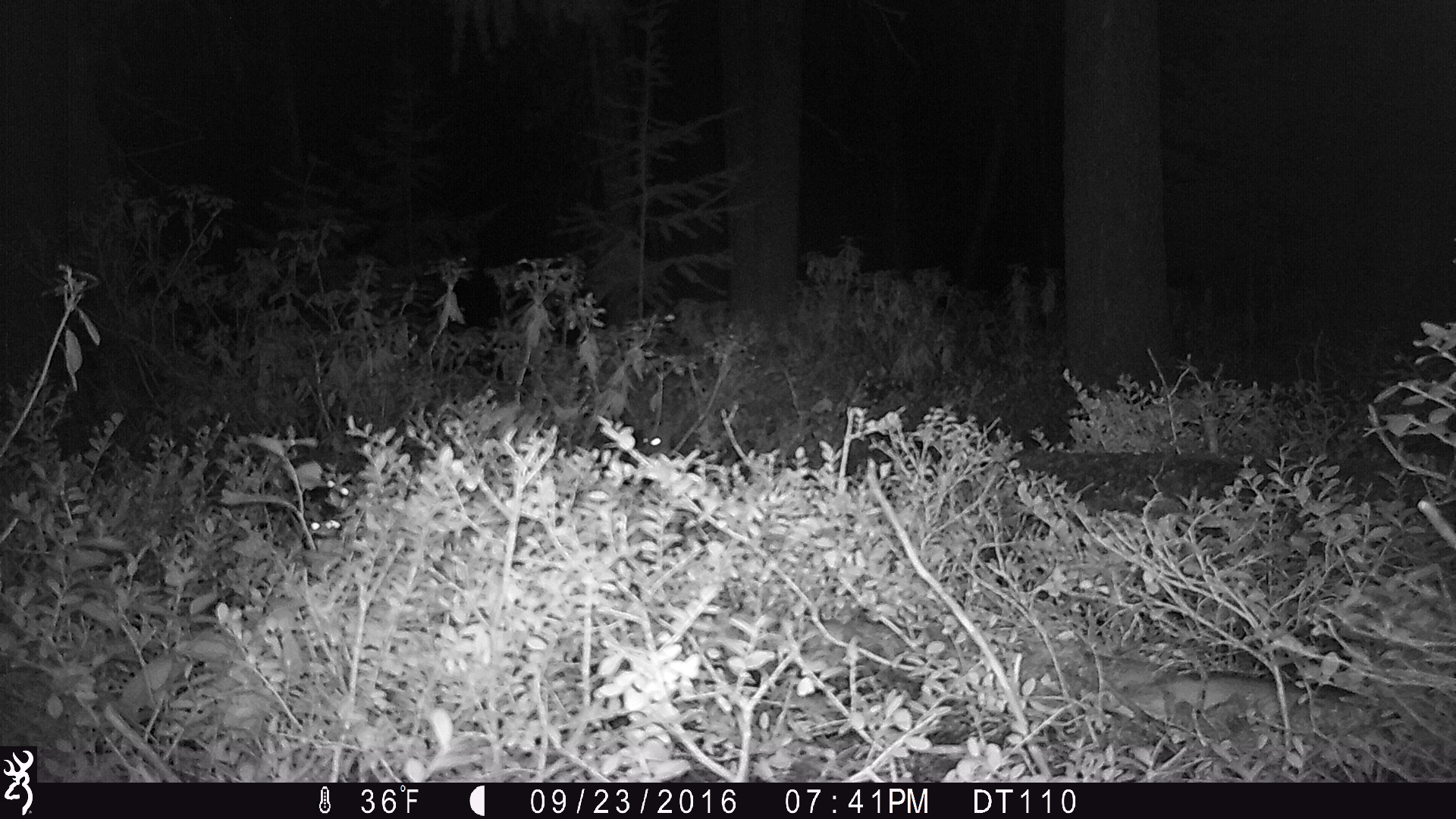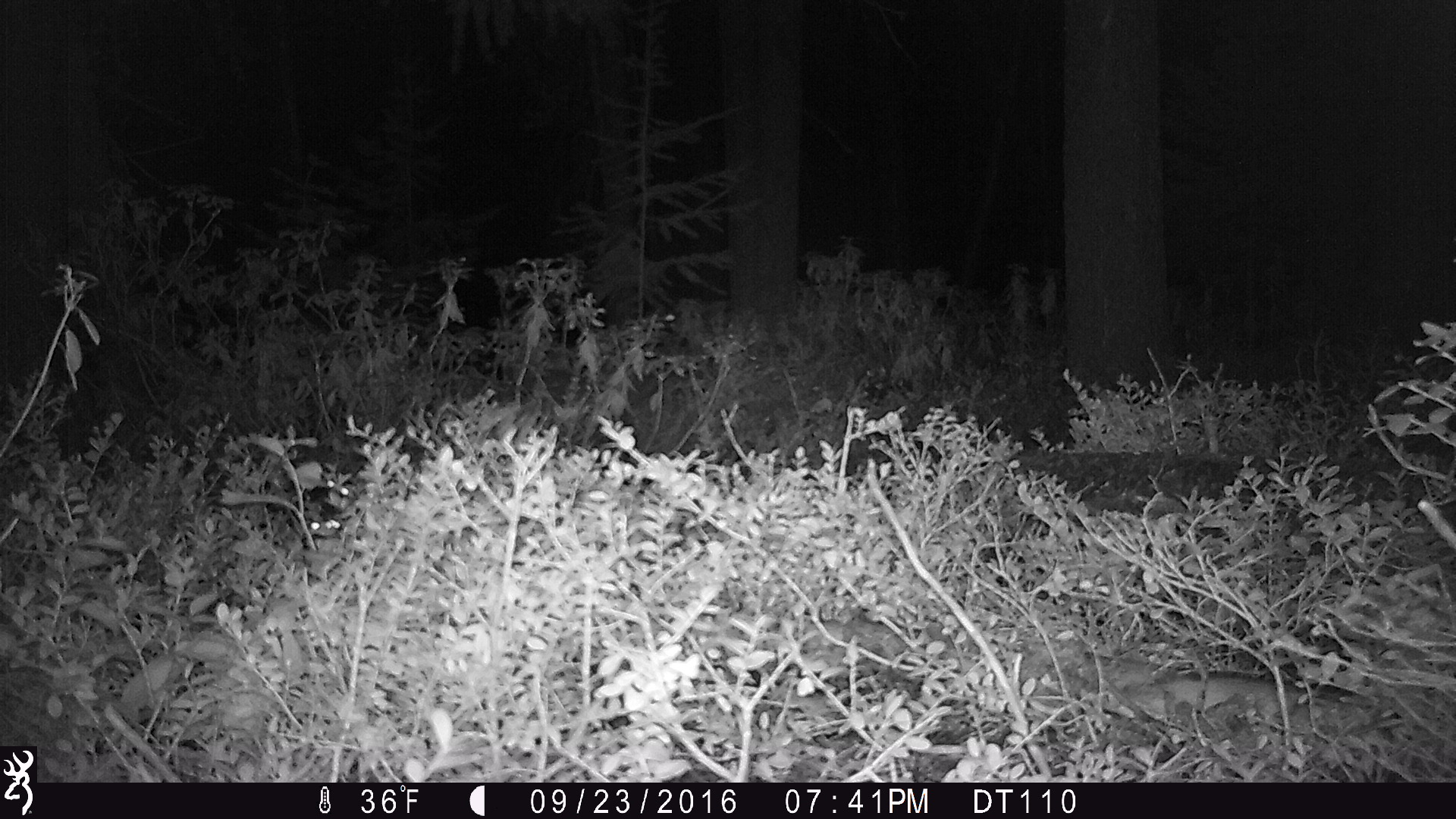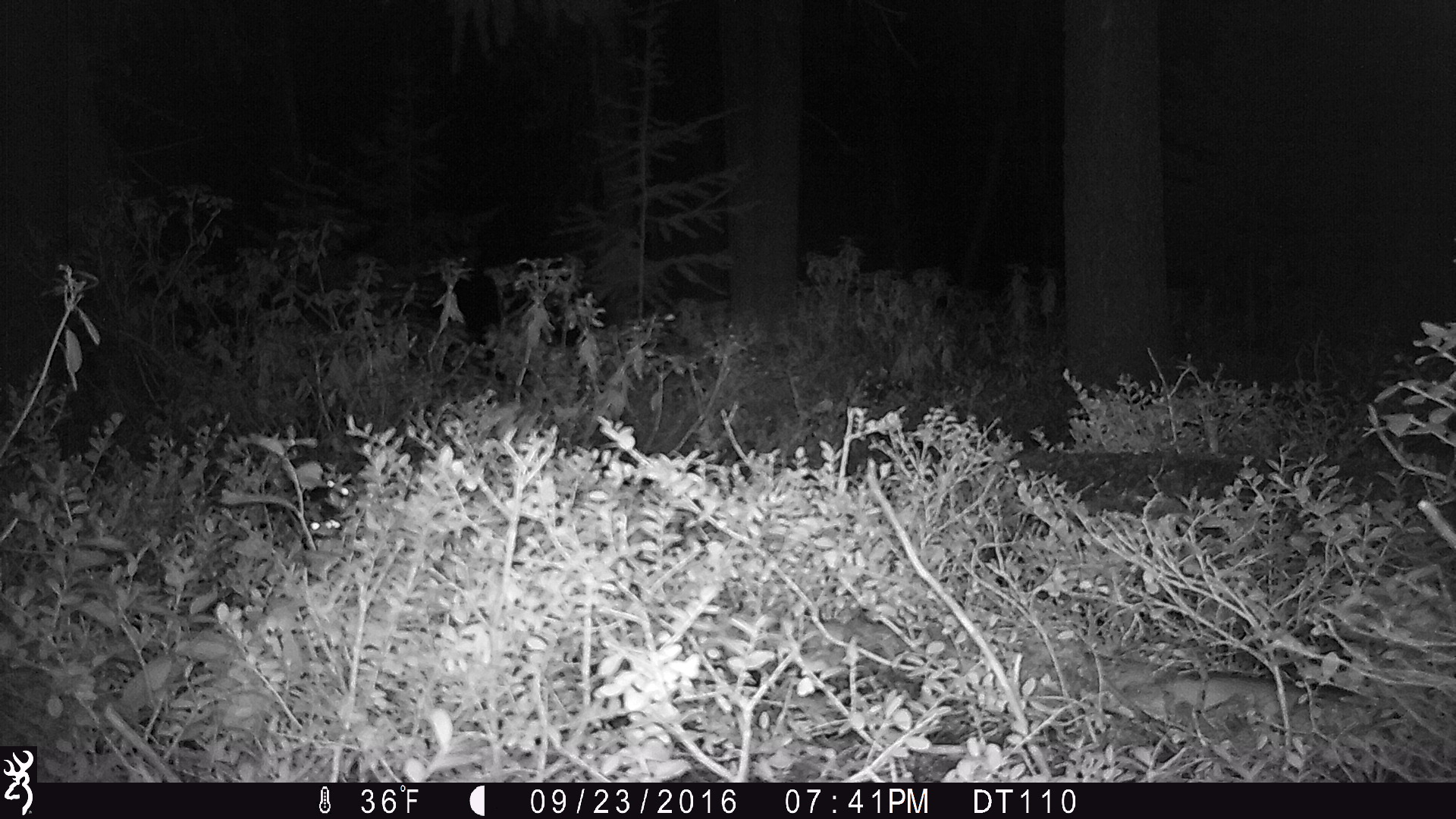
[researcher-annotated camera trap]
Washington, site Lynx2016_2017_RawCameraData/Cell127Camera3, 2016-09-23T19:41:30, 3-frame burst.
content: unidentified animal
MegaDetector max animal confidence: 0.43